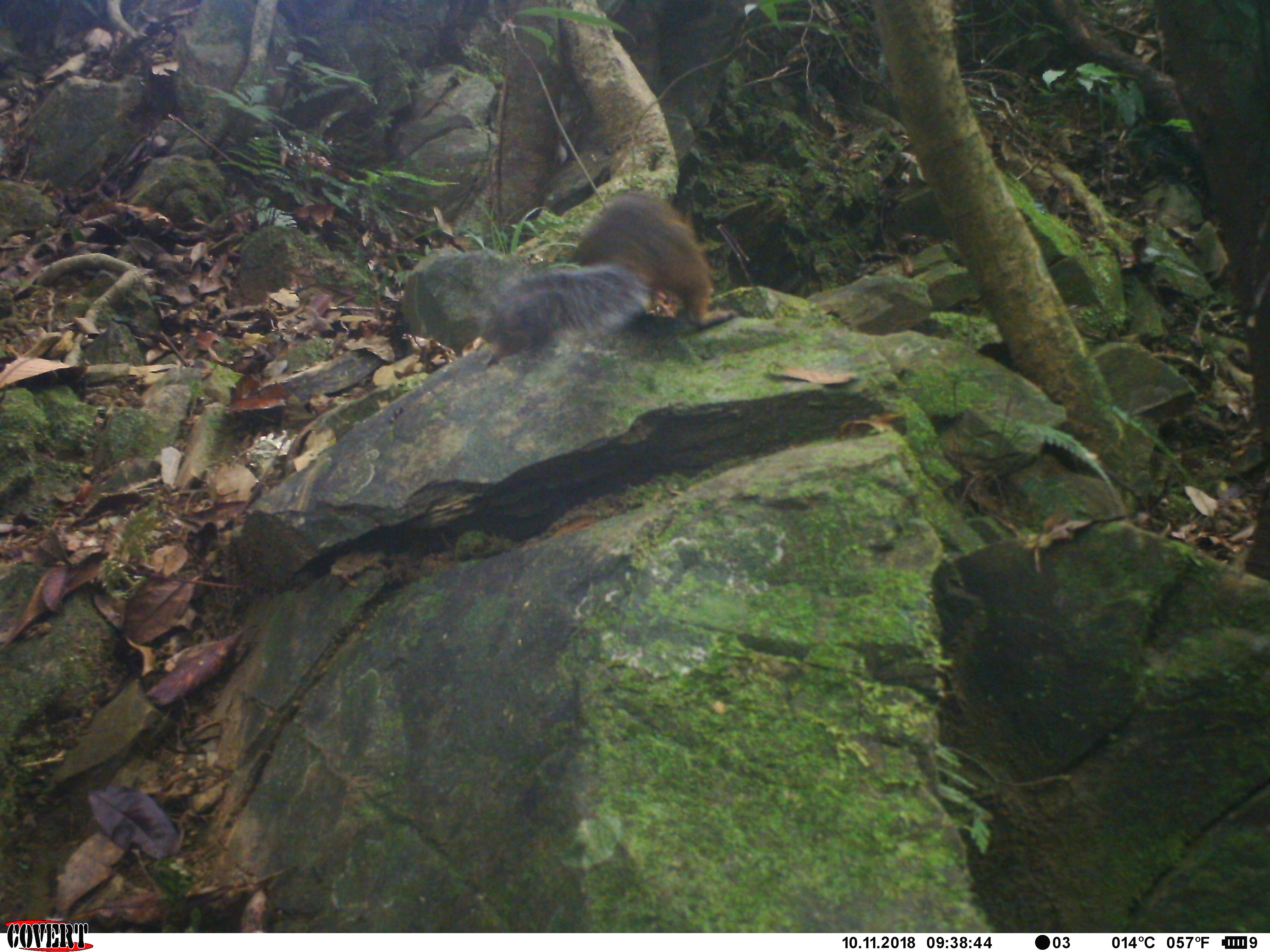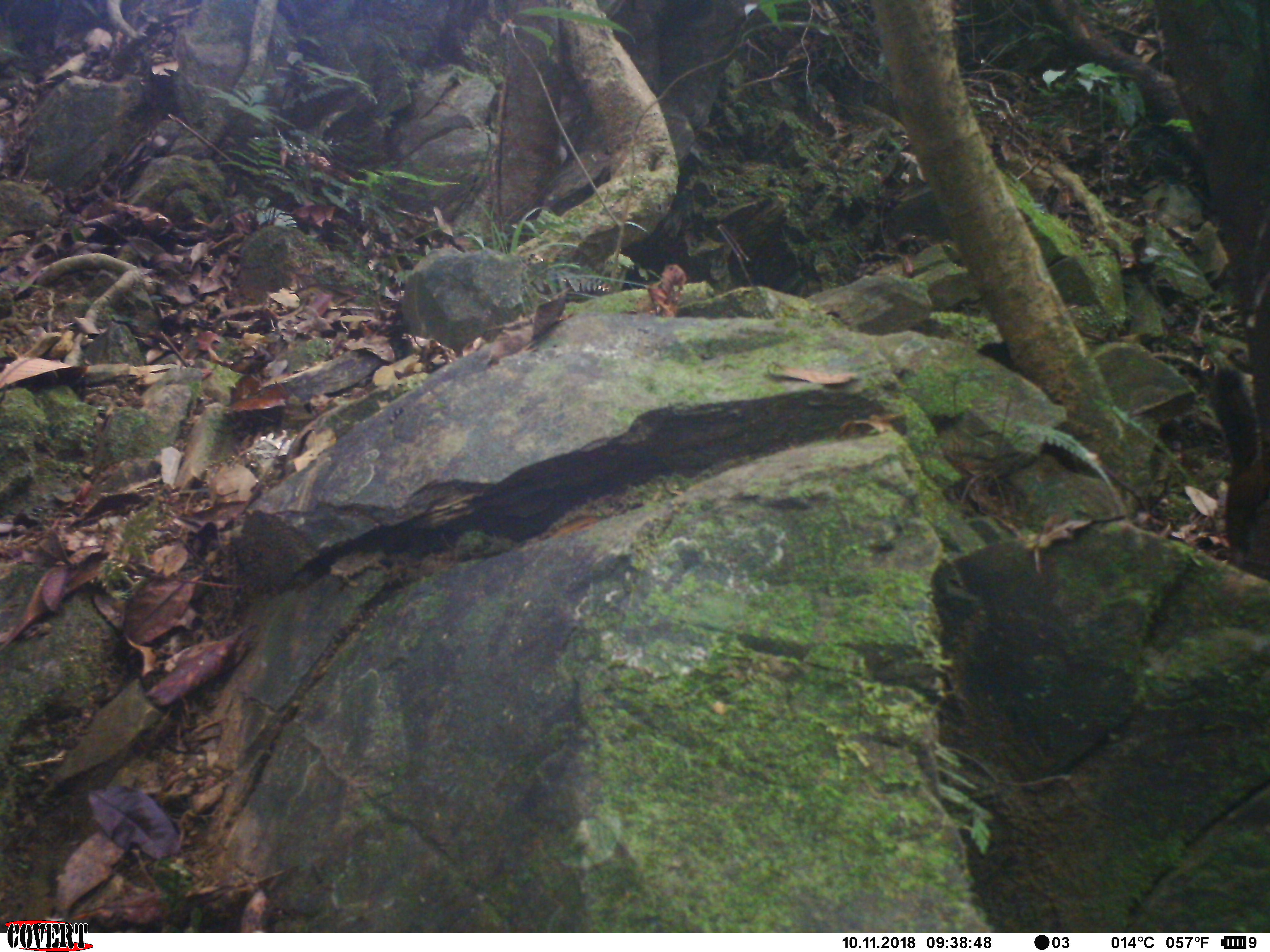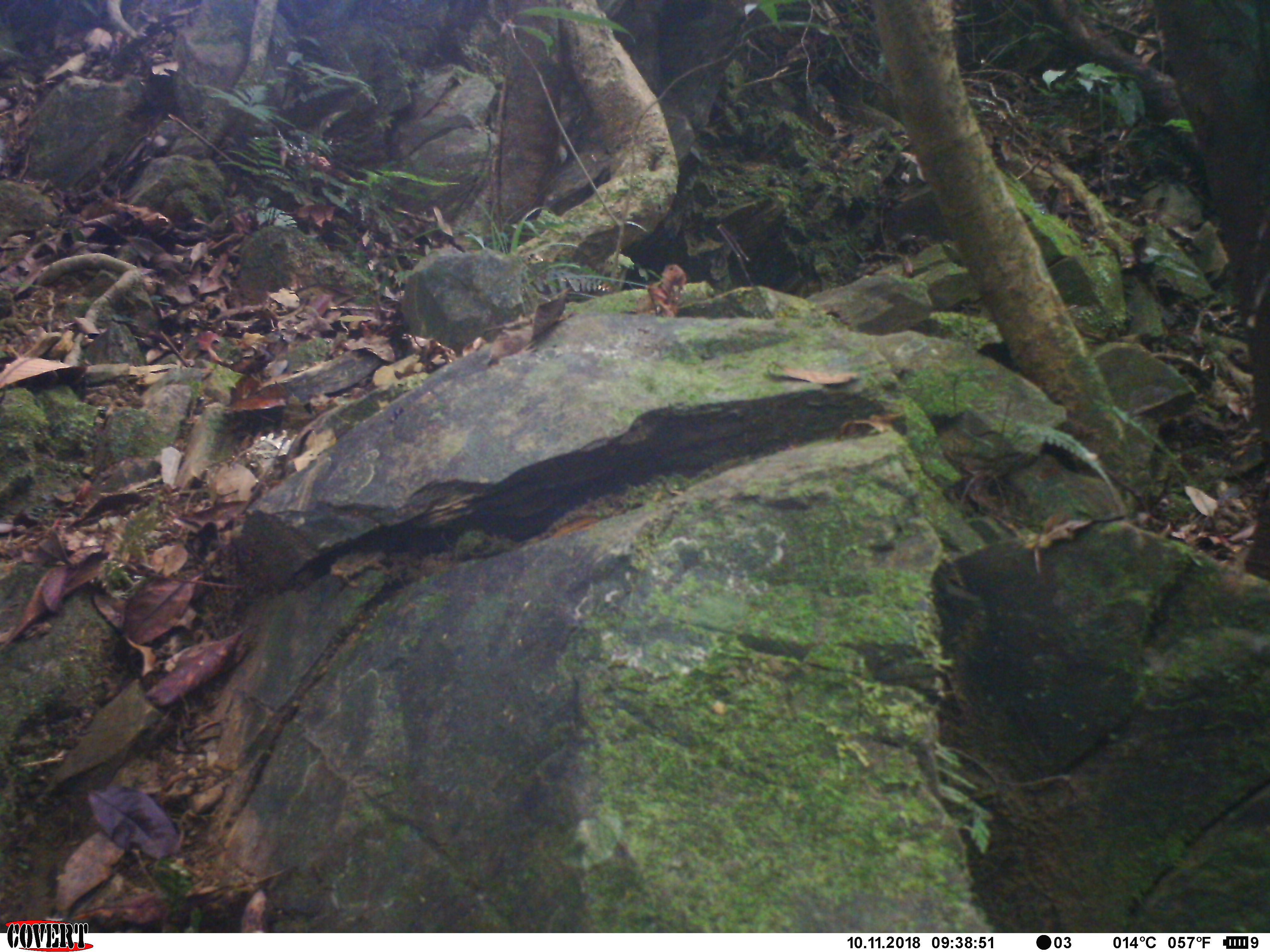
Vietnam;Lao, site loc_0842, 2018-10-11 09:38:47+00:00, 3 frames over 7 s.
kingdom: Animalia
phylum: Chordata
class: Mammalia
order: Rodentia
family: Sciuridae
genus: Dremomys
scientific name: Dremomys rufigenis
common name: red-cheeked squirrel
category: red cheeked squirrel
Red cheeked squirrel (red-cheeked squirrel) (Dremomys rufigenis). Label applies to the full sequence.